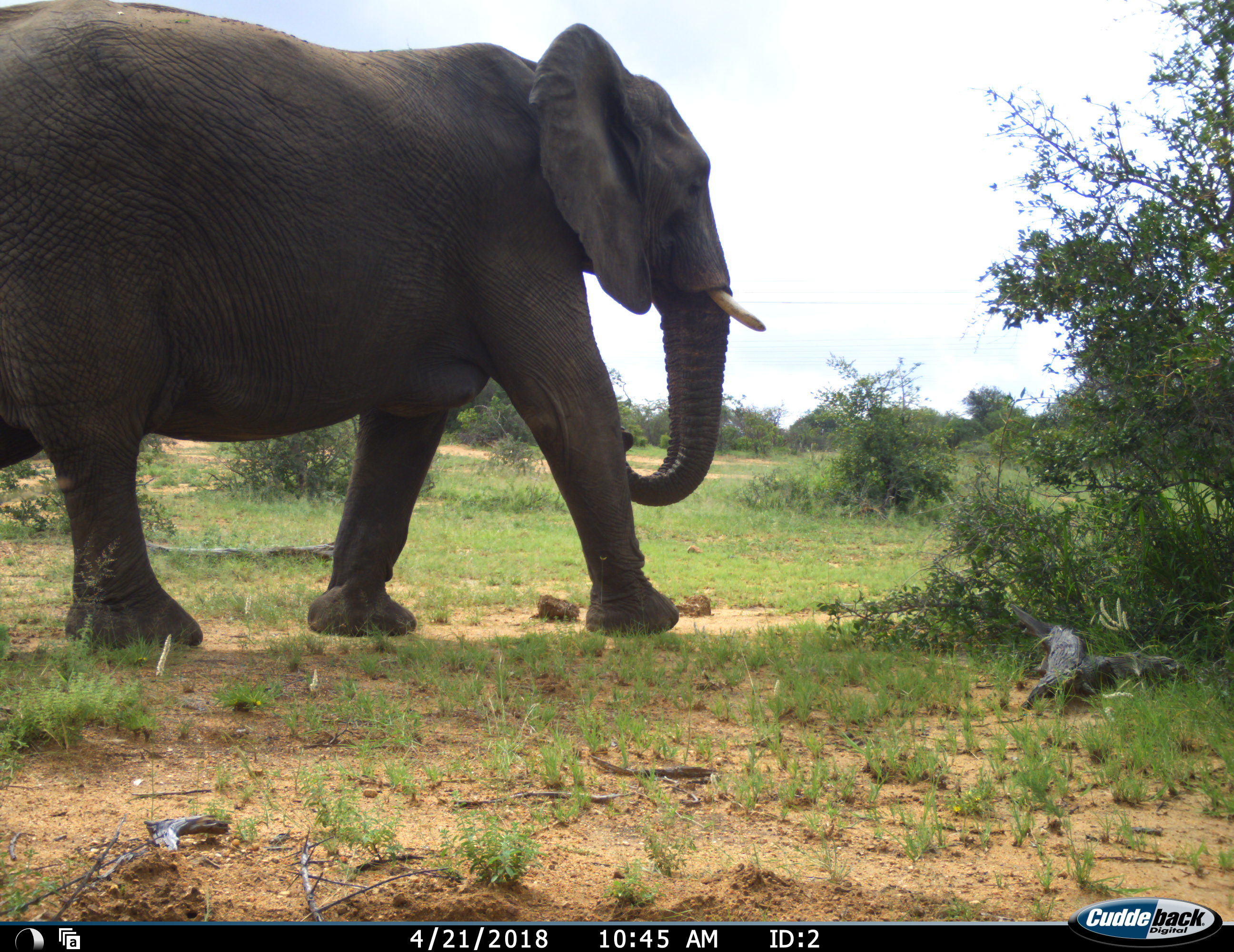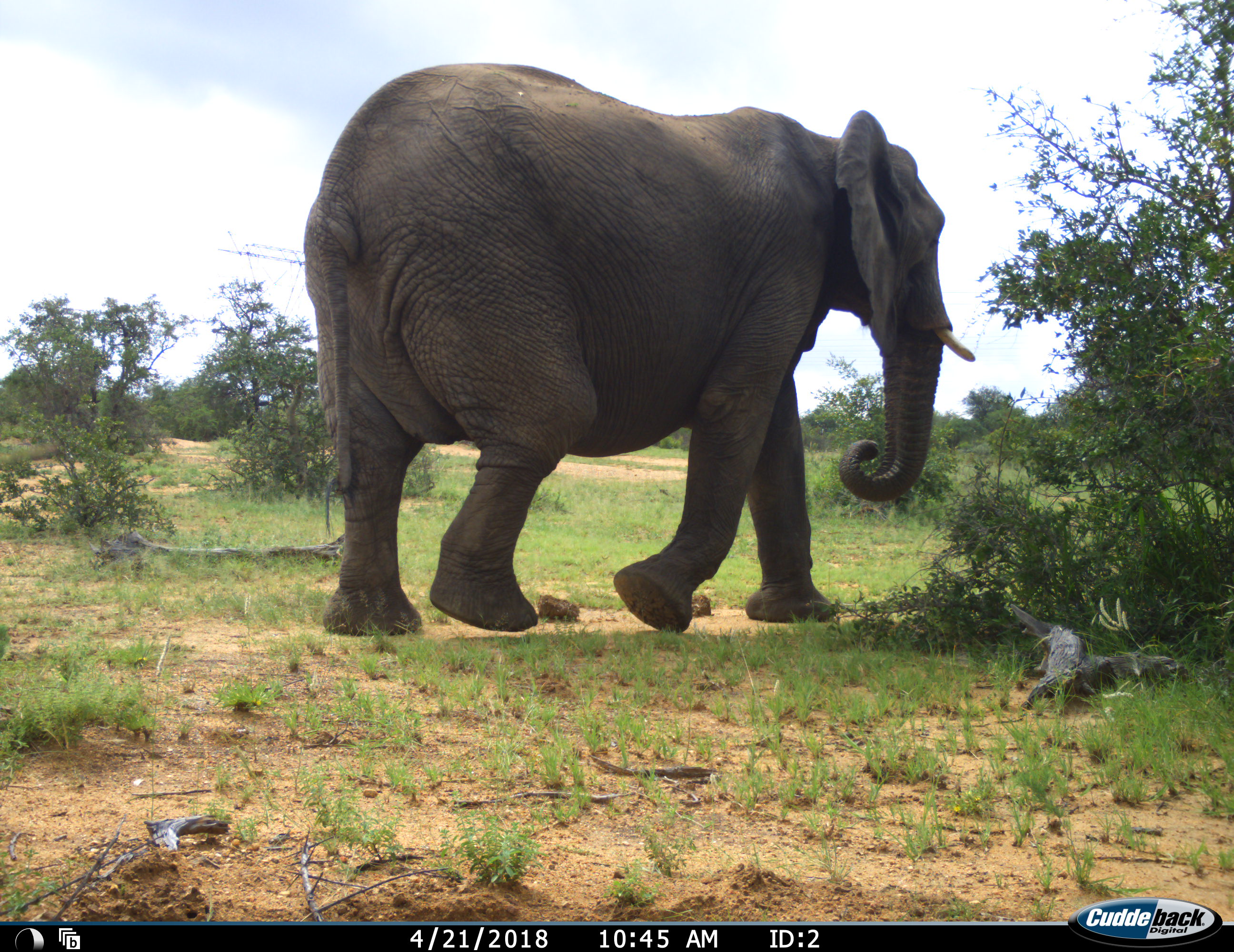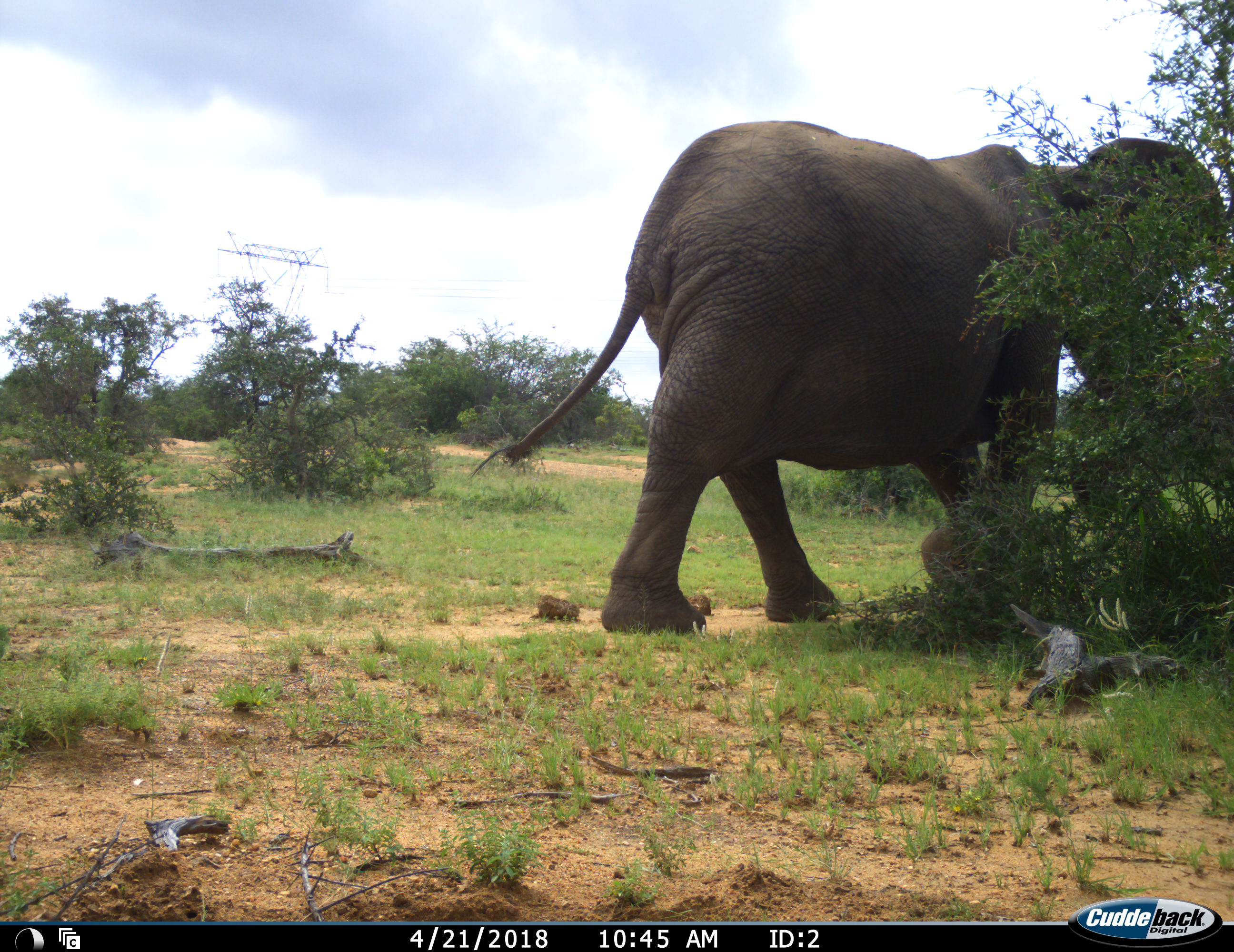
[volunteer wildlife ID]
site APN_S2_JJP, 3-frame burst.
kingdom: Animalia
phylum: Chordata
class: Mammalia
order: Proboscidea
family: Elephantidae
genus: Loxodonta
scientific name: Loxodonta africana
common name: african bush elephant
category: elephant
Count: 1.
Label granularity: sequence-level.